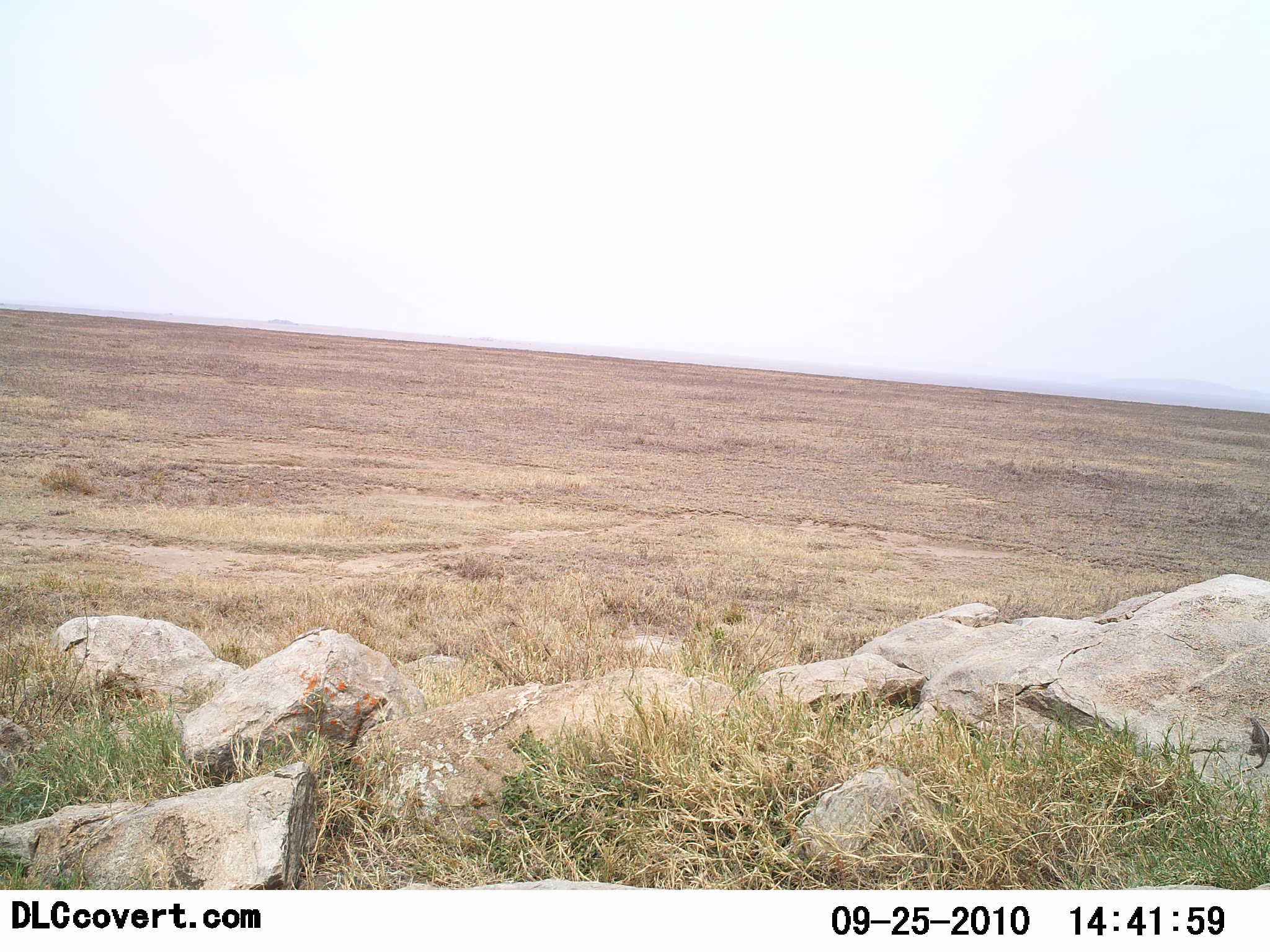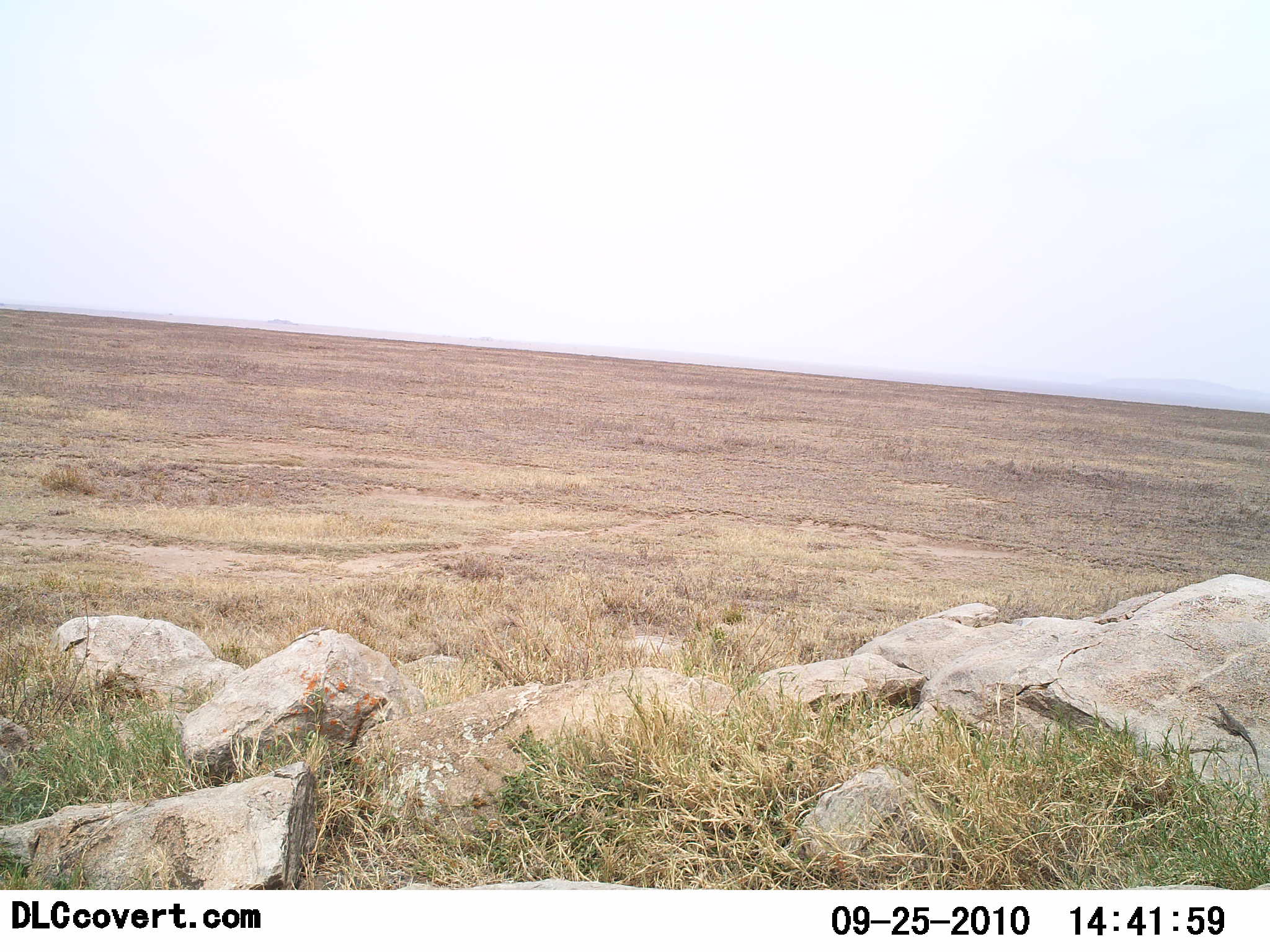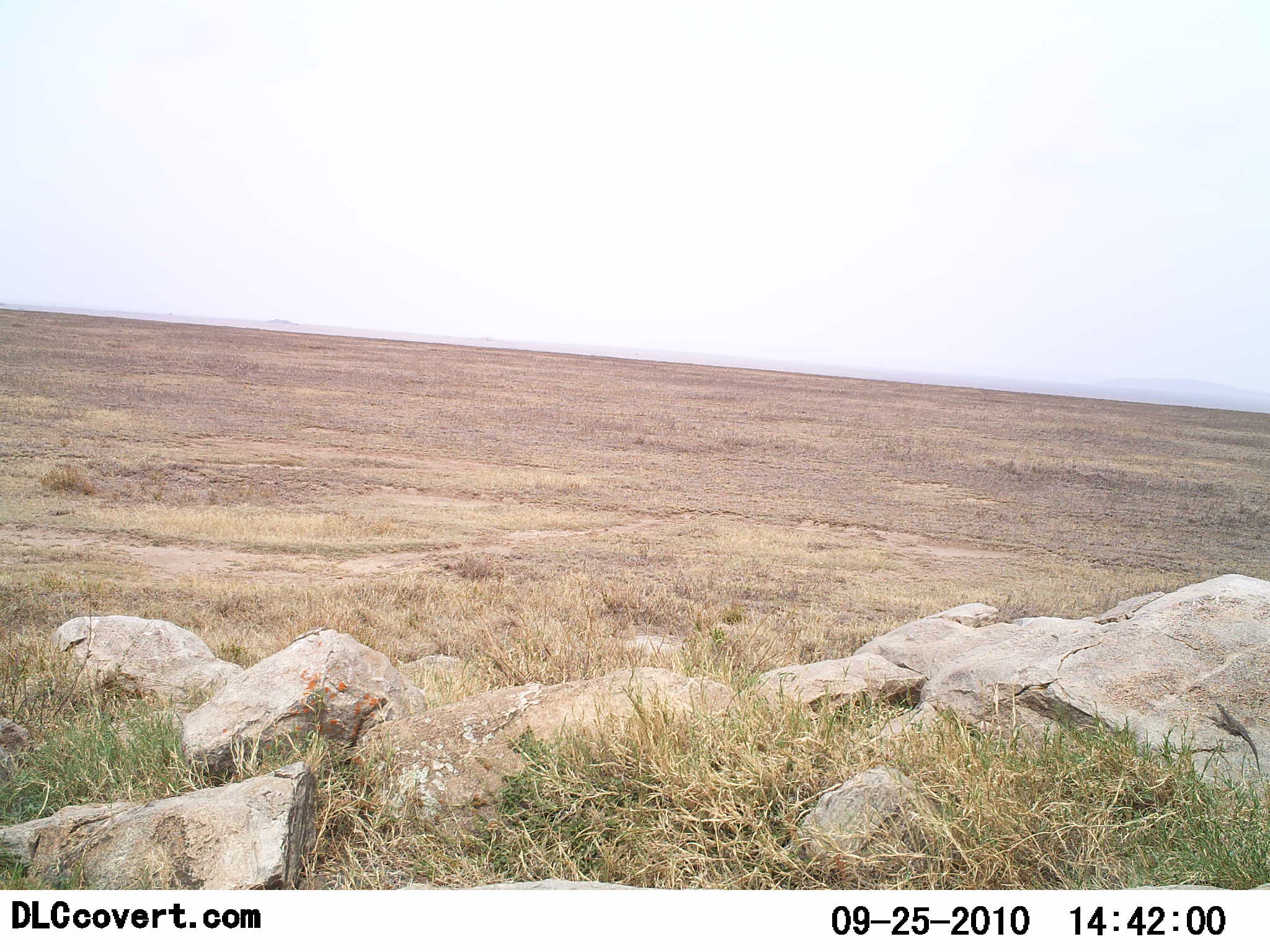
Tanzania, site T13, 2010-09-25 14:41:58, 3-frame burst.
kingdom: Animalia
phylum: Chordata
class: Reptilia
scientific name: Reptilia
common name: reptiles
Reptiles (Reptilia), count 1. Behavior (volunteer vote fractions): standing 6%, resting 12%, moving 88%, interacting 0%. Young present (vote fraction): 0%. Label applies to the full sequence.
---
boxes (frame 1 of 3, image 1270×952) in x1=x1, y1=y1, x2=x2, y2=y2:
animal: x1=1238, y1=716, x2=1270, y2=773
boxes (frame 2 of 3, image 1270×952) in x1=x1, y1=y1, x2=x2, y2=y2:
animal: x1=1214, y1=701, x2=1262, y2=776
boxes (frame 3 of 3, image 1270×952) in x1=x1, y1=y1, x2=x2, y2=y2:
animal: x1=1214, y1=702, x2=1261, y2=774